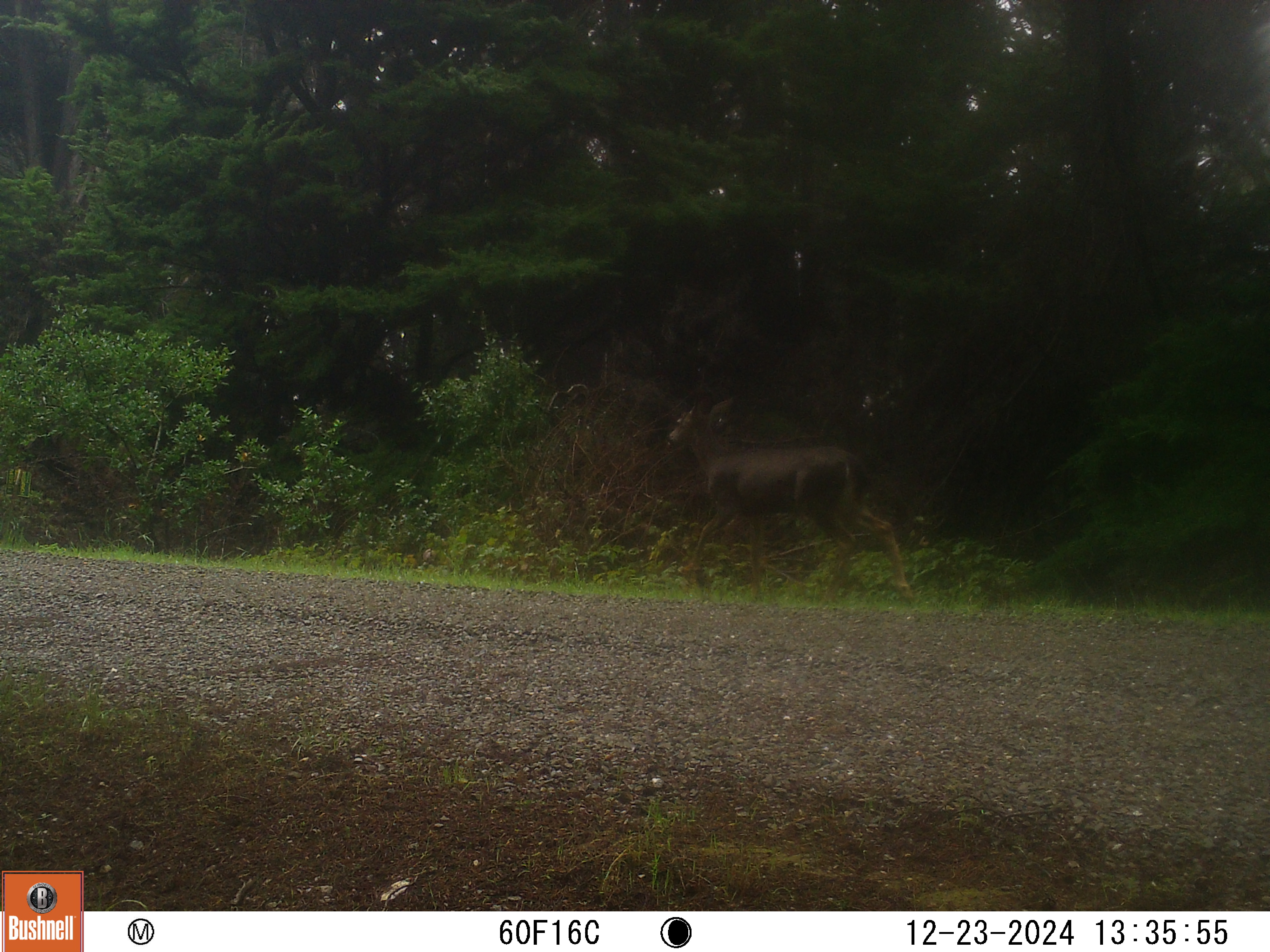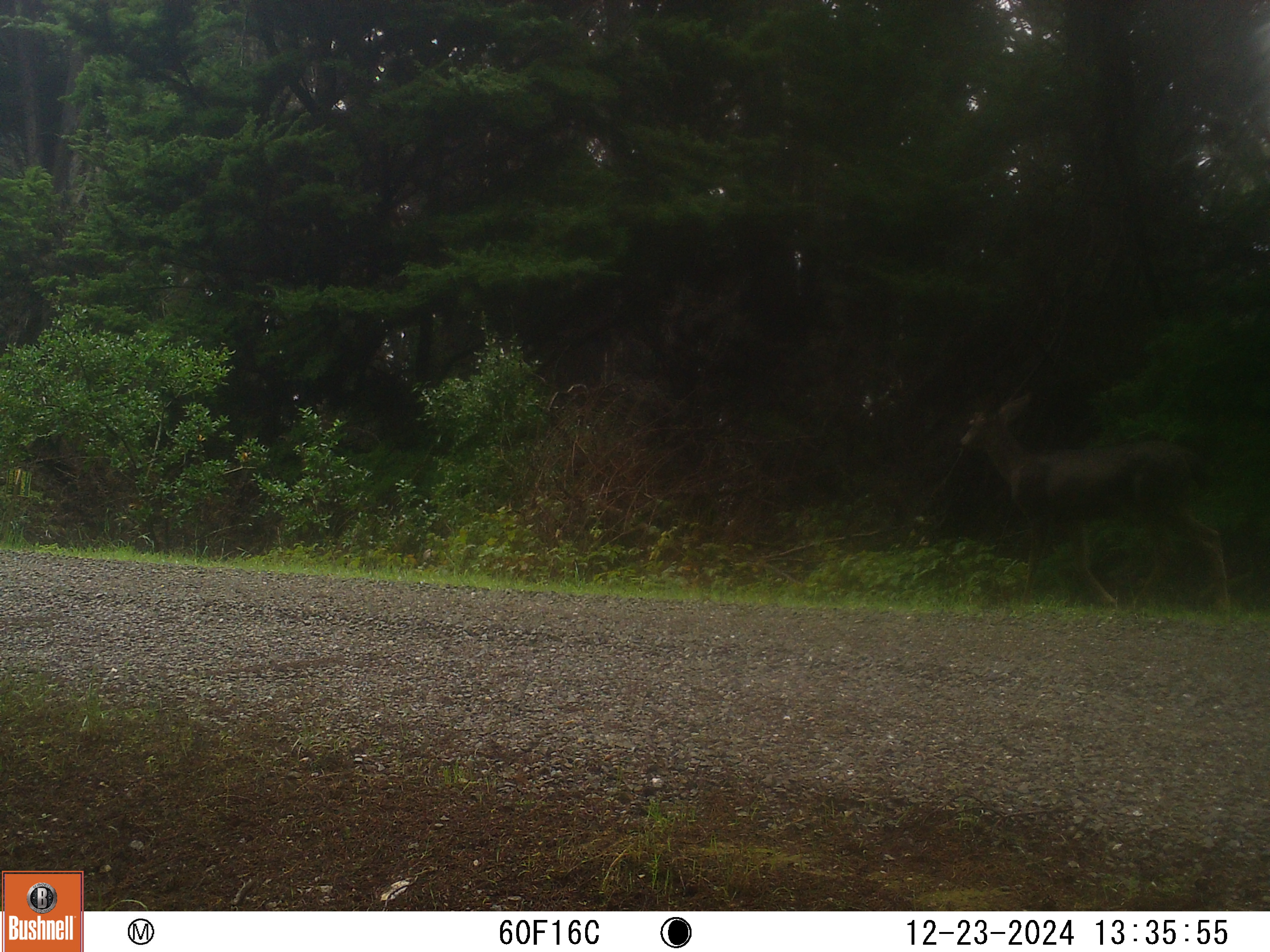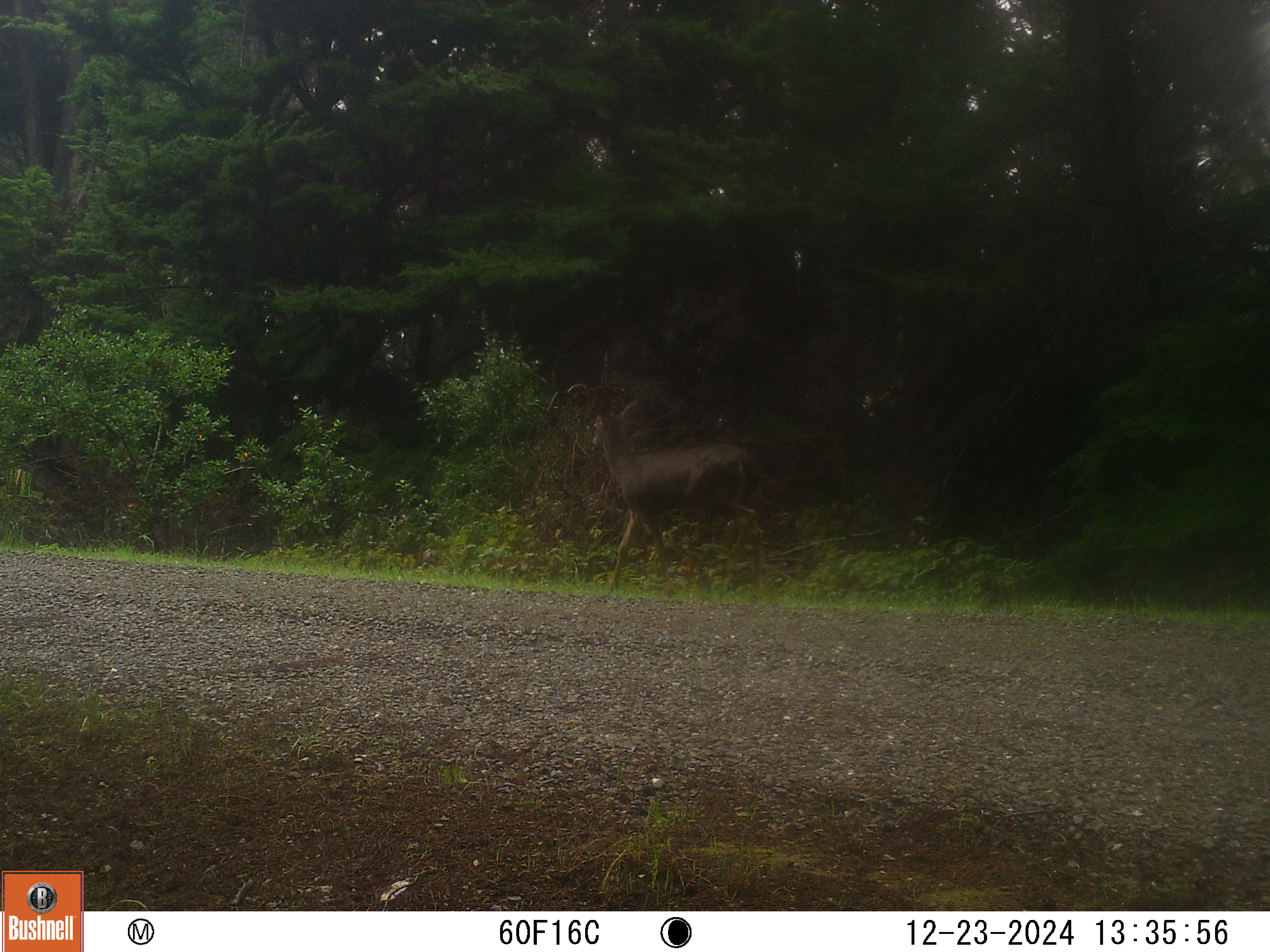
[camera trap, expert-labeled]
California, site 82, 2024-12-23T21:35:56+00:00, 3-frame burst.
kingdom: Animalia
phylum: Chordata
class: Mammalia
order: Artiodactyla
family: Cervidae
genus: Odocoileus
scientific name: Odocoileus hemionus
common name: mule deer